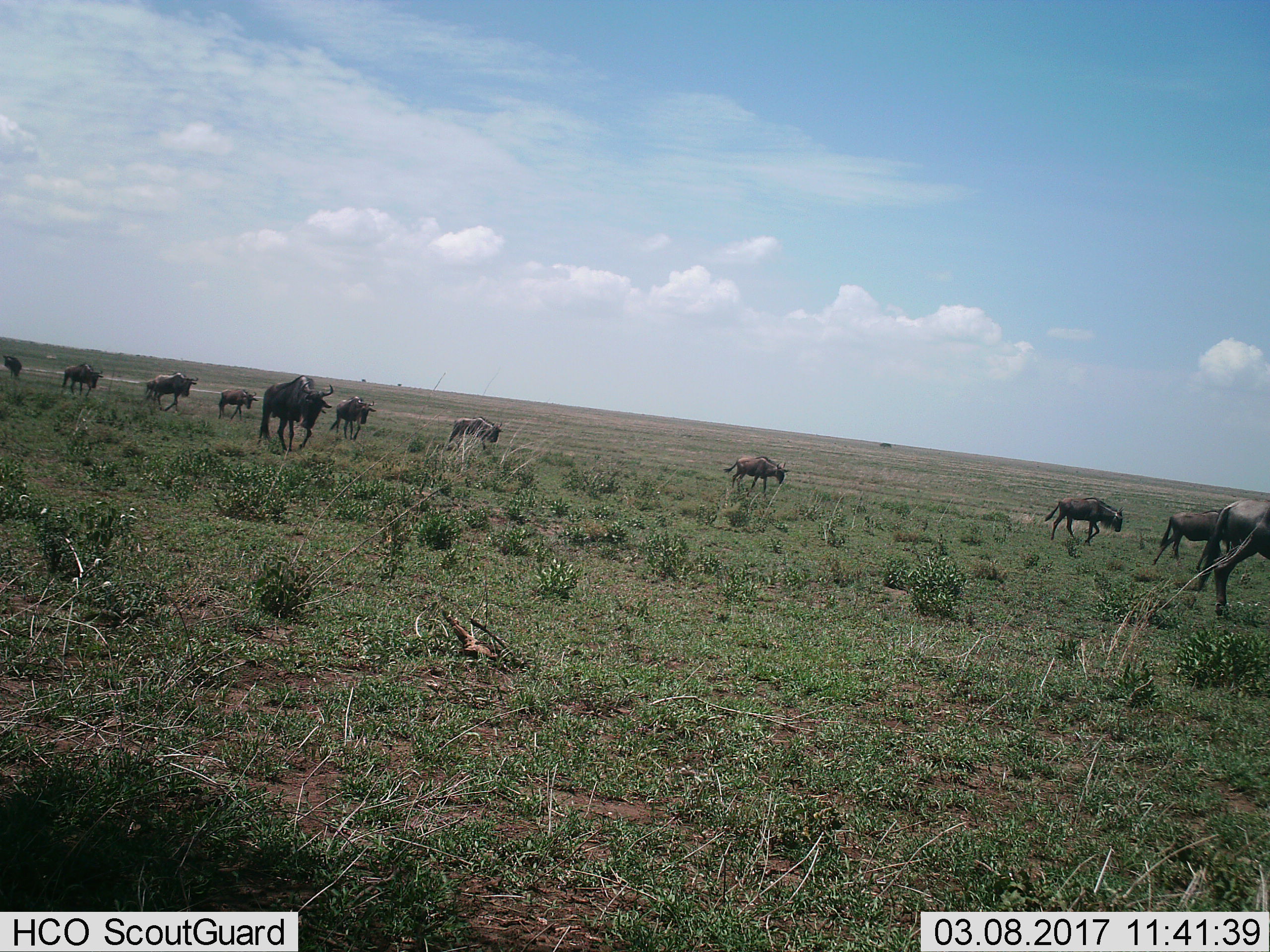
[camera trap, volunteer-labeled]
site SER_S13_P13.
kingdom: Animalia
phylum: Chordata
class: Mammalia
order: Artiodactyla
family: Bovidae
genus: Connochaetes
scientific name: Connochaetes taurinus taurinus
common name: blue wildebeest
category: wildebeestblue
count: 11-50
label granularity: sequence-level